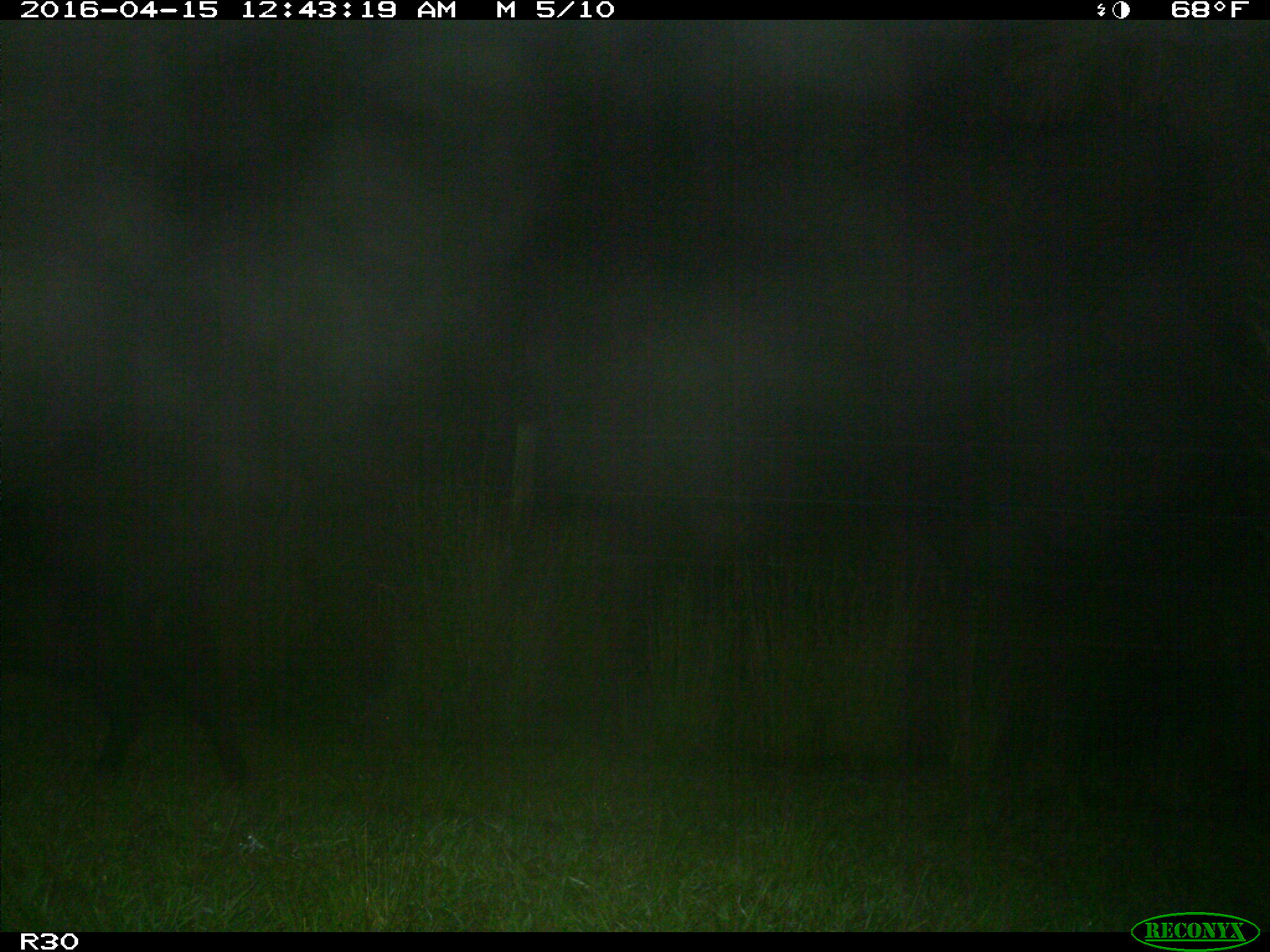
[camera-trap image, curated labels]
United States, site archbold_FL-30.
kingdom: Animalia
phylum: Chordata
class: Mammalia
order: Artiodactyla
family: Suidae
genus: Sus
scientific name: Sus scrofa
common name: wild boar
Sus scrofa (wild boar).